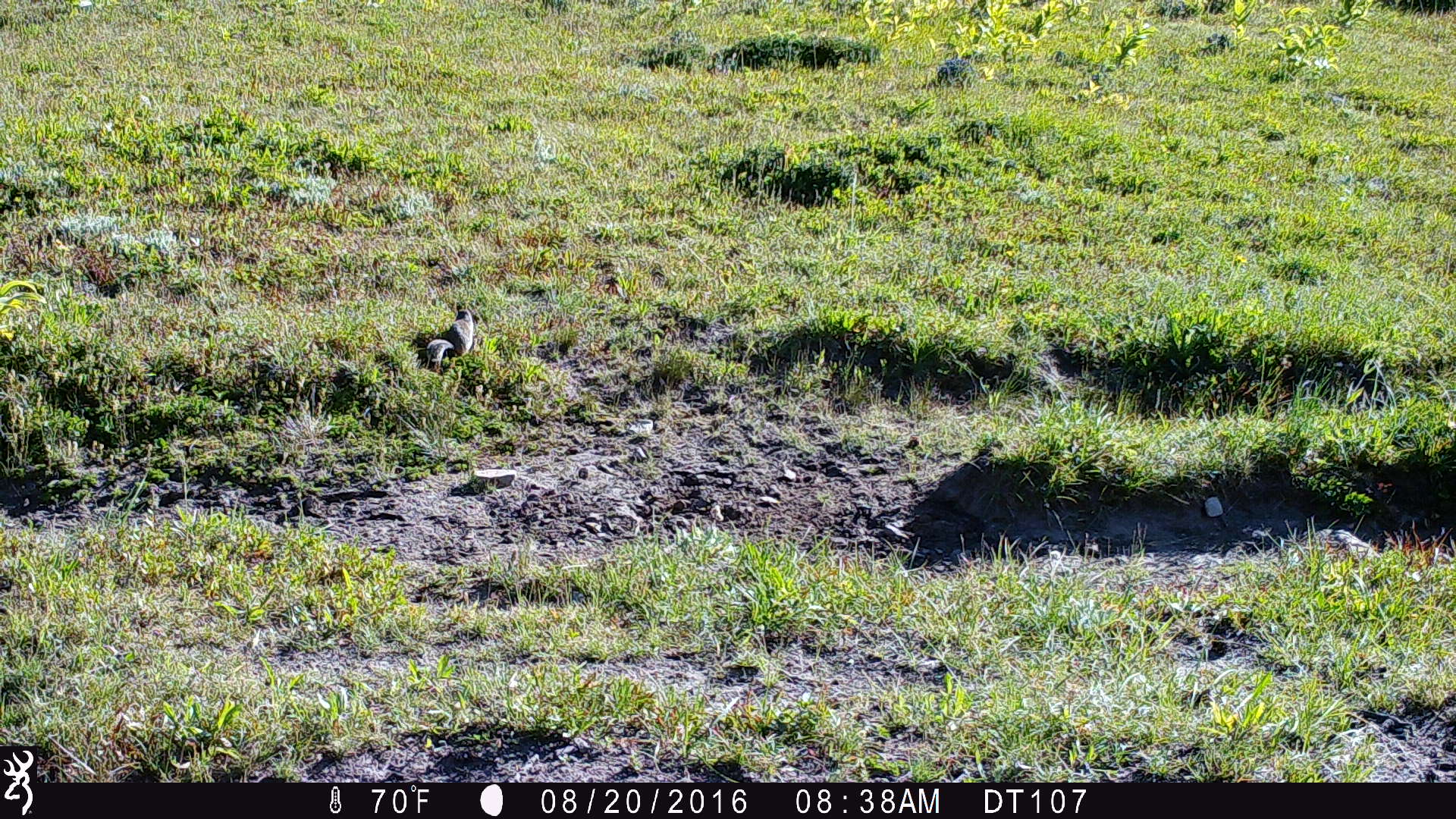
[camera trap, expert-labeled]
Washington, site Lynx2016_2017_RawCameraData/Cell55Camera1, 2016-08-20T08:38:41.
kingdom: Animalia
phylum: Chordata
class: Mammalia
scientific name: Mammalia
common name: small mammal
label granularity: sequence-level